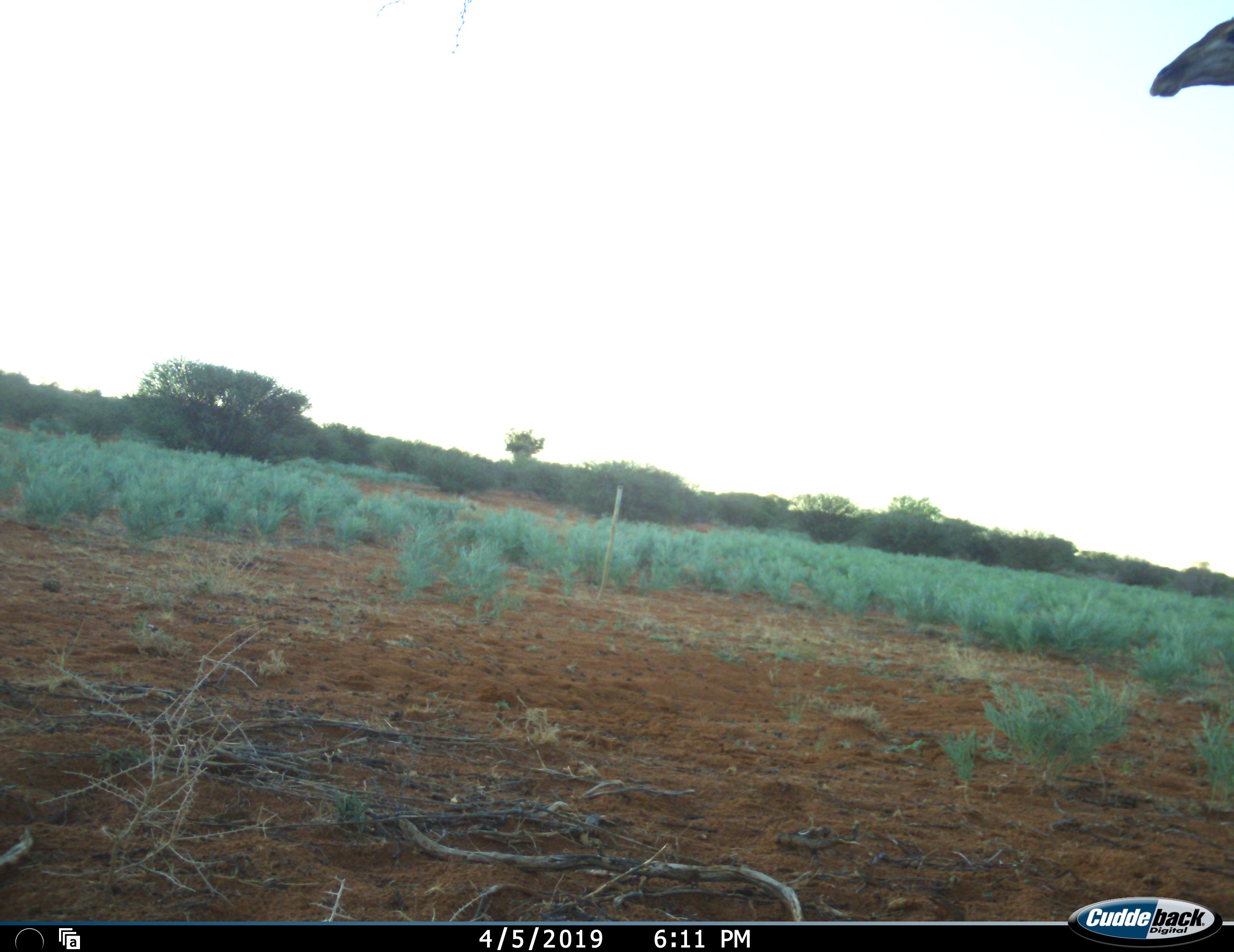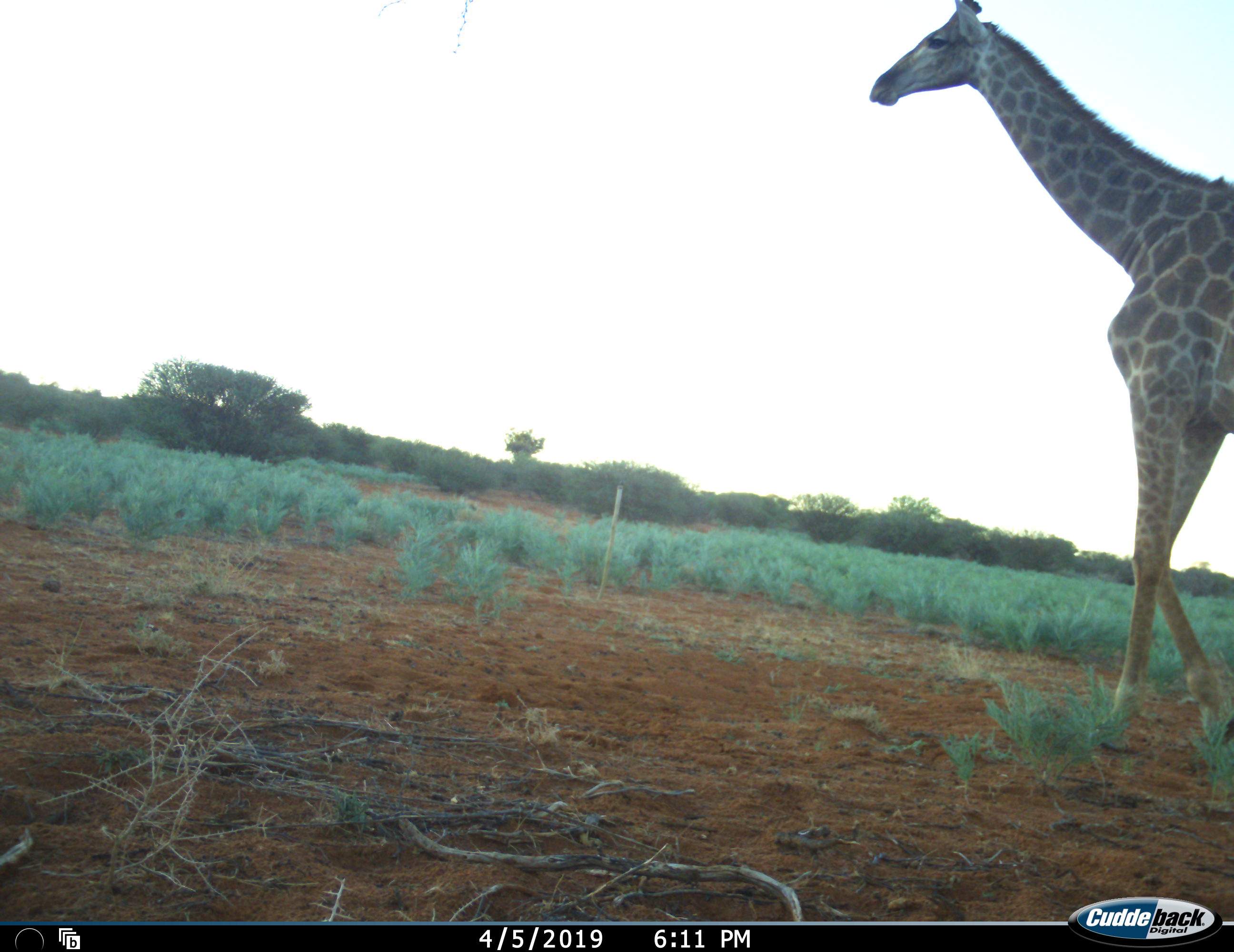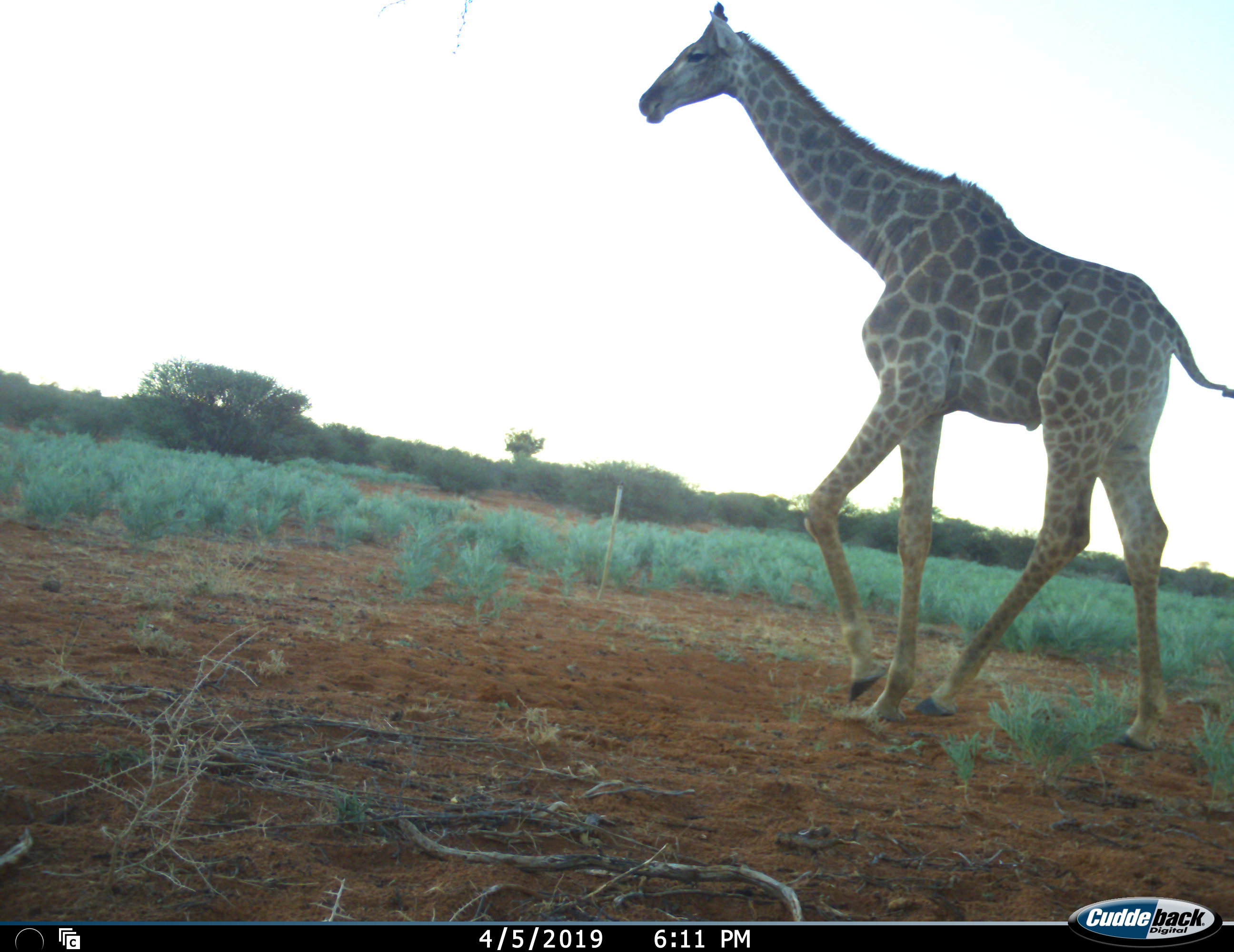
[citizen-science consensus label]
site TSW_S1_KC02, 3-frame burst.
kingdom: Animalia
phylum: Chordata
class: Mammalia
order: Artiodactyla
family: Giraffidae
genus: Giraffa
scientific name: Giraffa camelopardalis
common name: giraffe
Giraffe (Giraffa camelopardalis), count 1. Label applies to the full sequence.